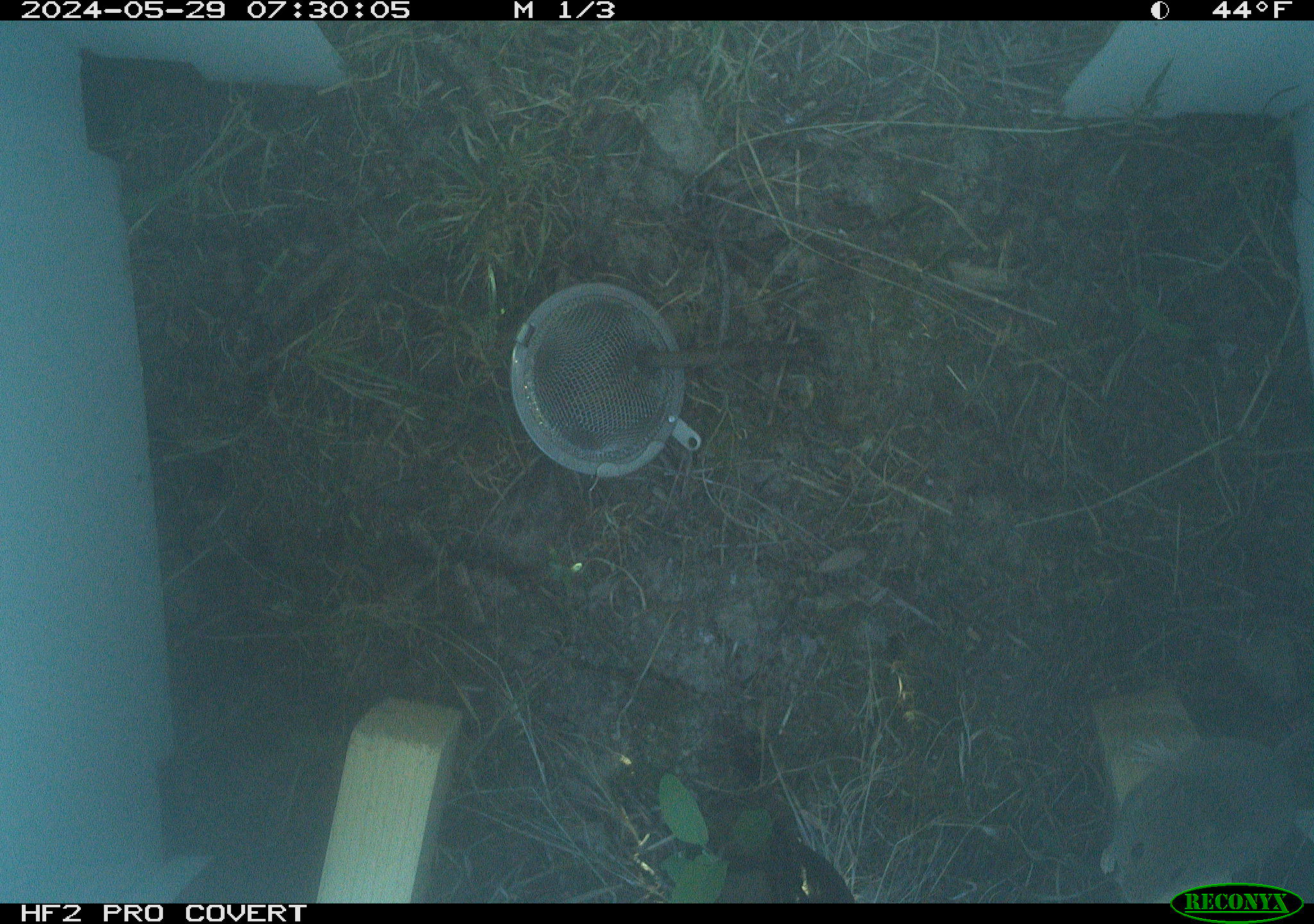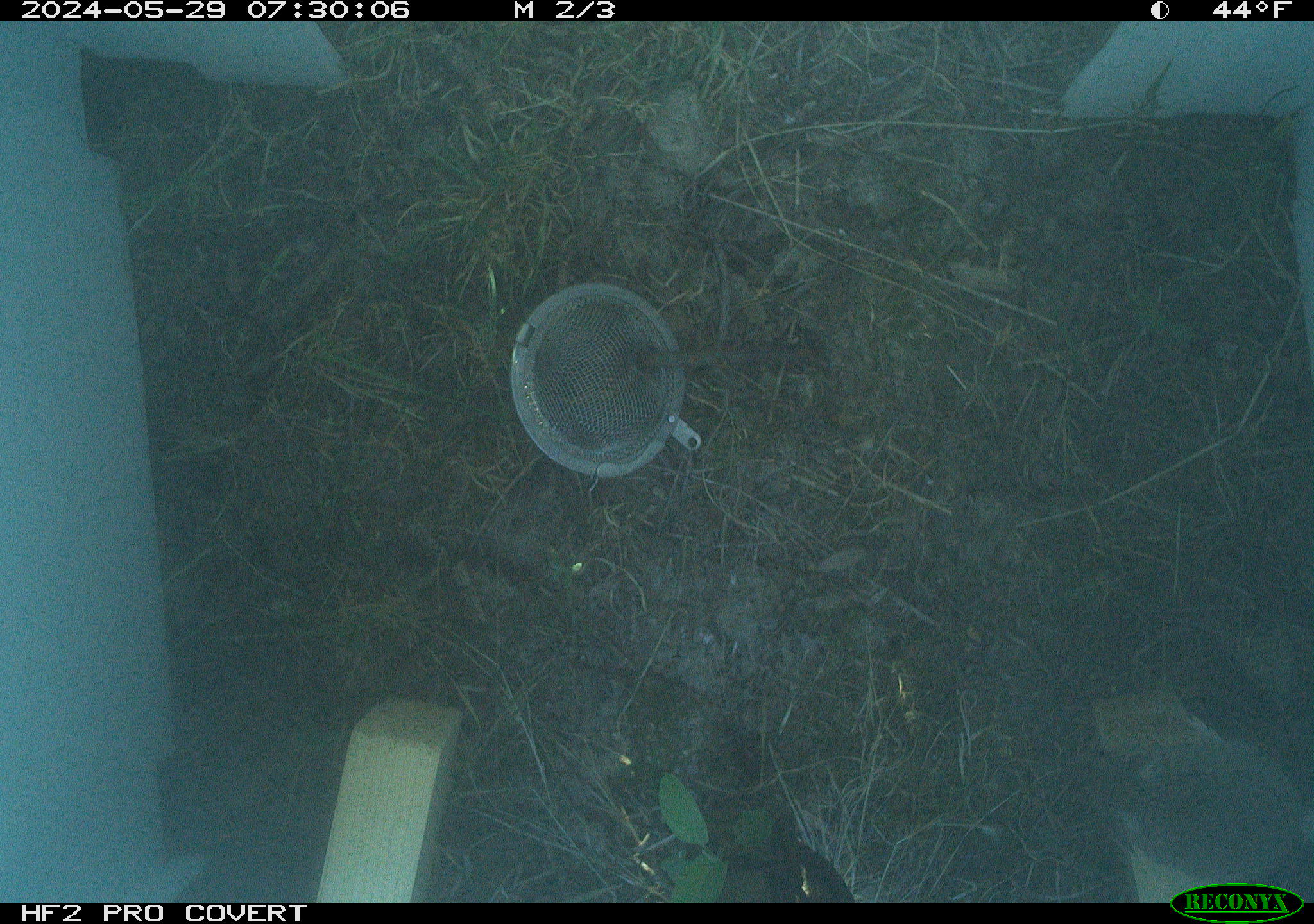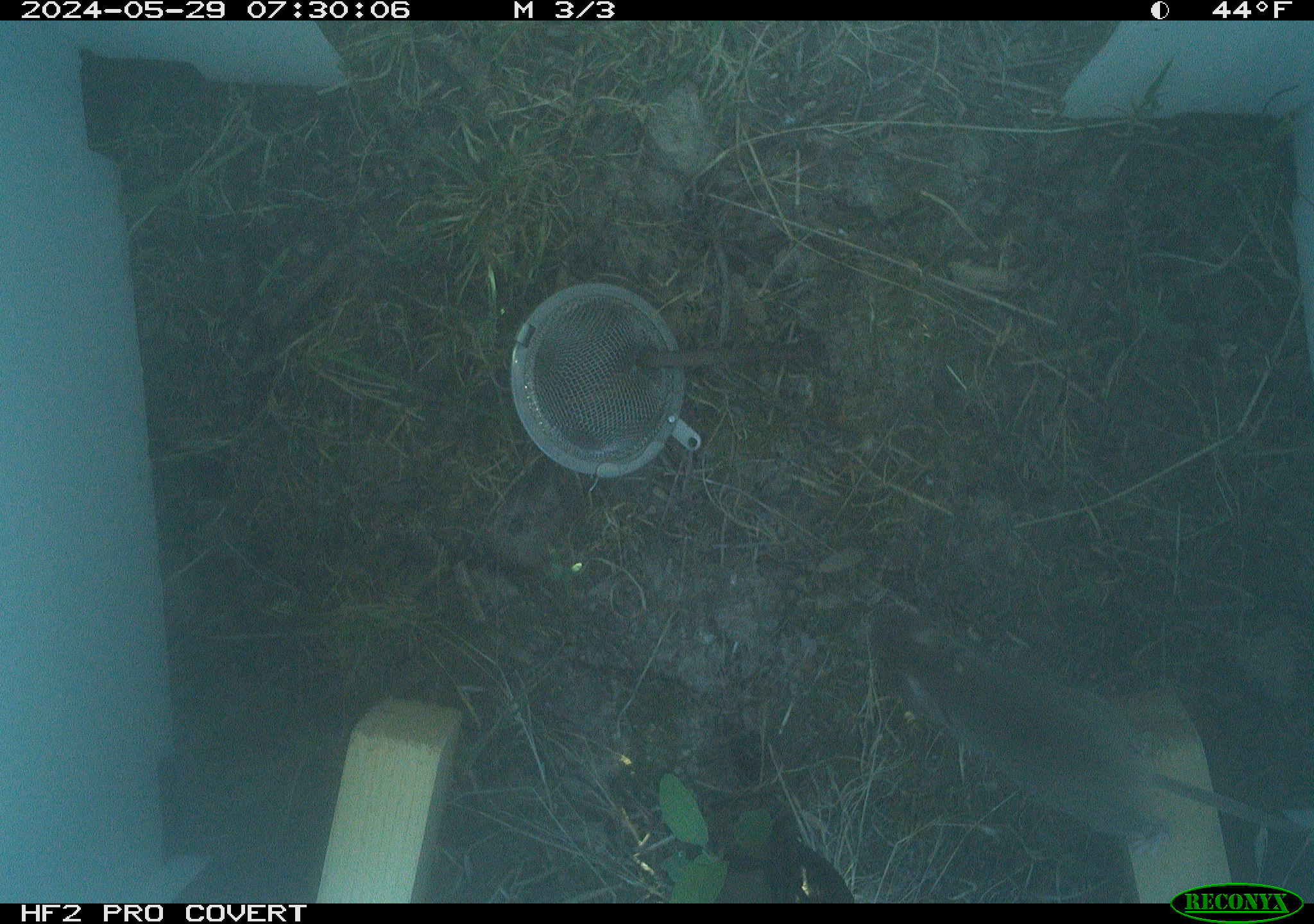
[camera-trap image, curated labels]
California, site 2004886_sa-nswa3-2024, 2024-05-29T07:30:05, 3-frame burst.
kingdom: Animalia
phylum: Chordata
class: Mammalia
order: Rodentia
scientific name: Rodentia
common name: rodent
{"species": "rodent (Rodentia)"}